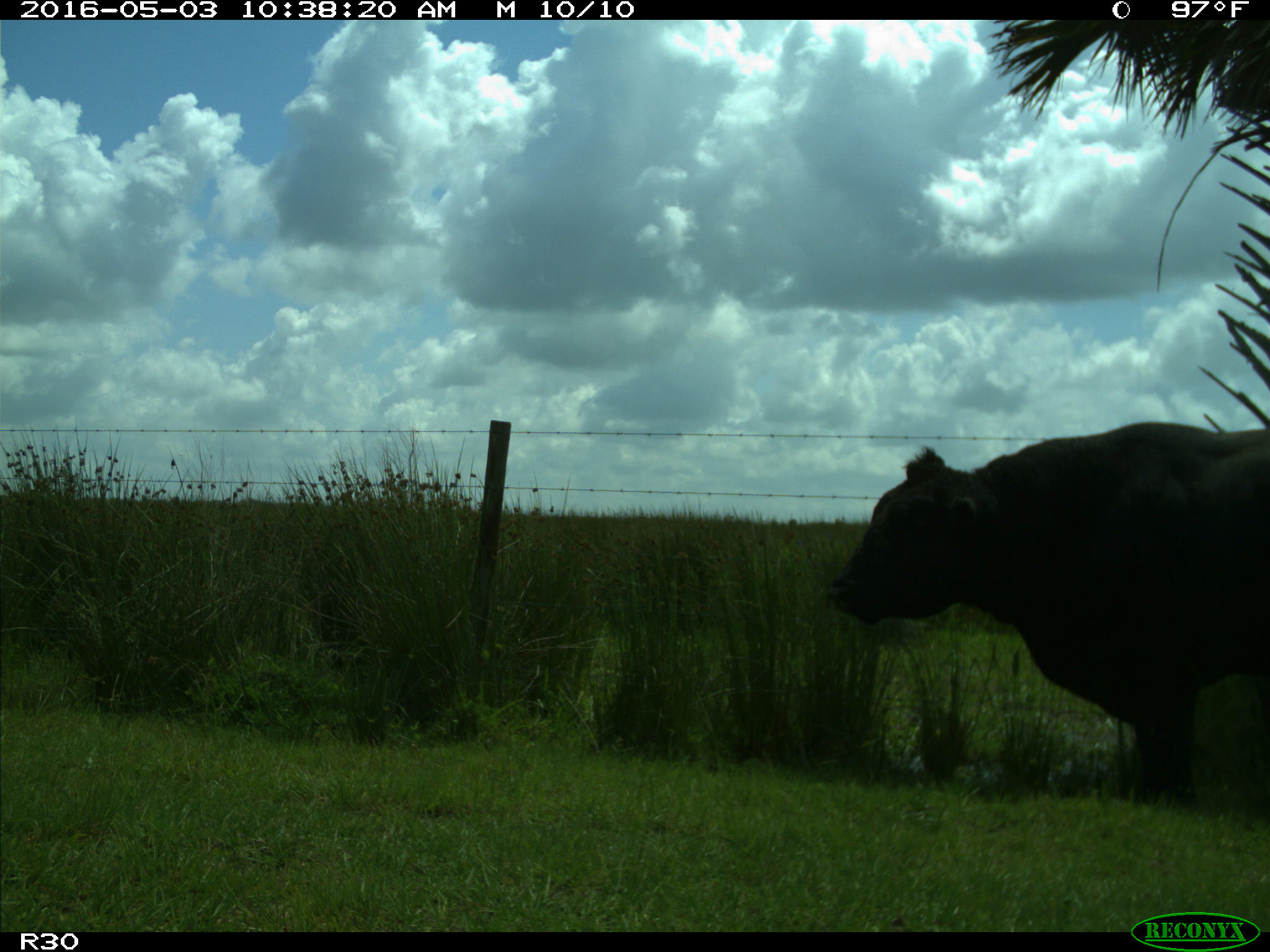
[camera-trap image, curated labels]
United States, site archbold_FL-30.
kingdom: Animalia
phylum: Chordata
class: Mammalia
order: Artiodactyla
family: Bovidae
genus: Bos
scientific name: Bos taurus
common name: domestic cow